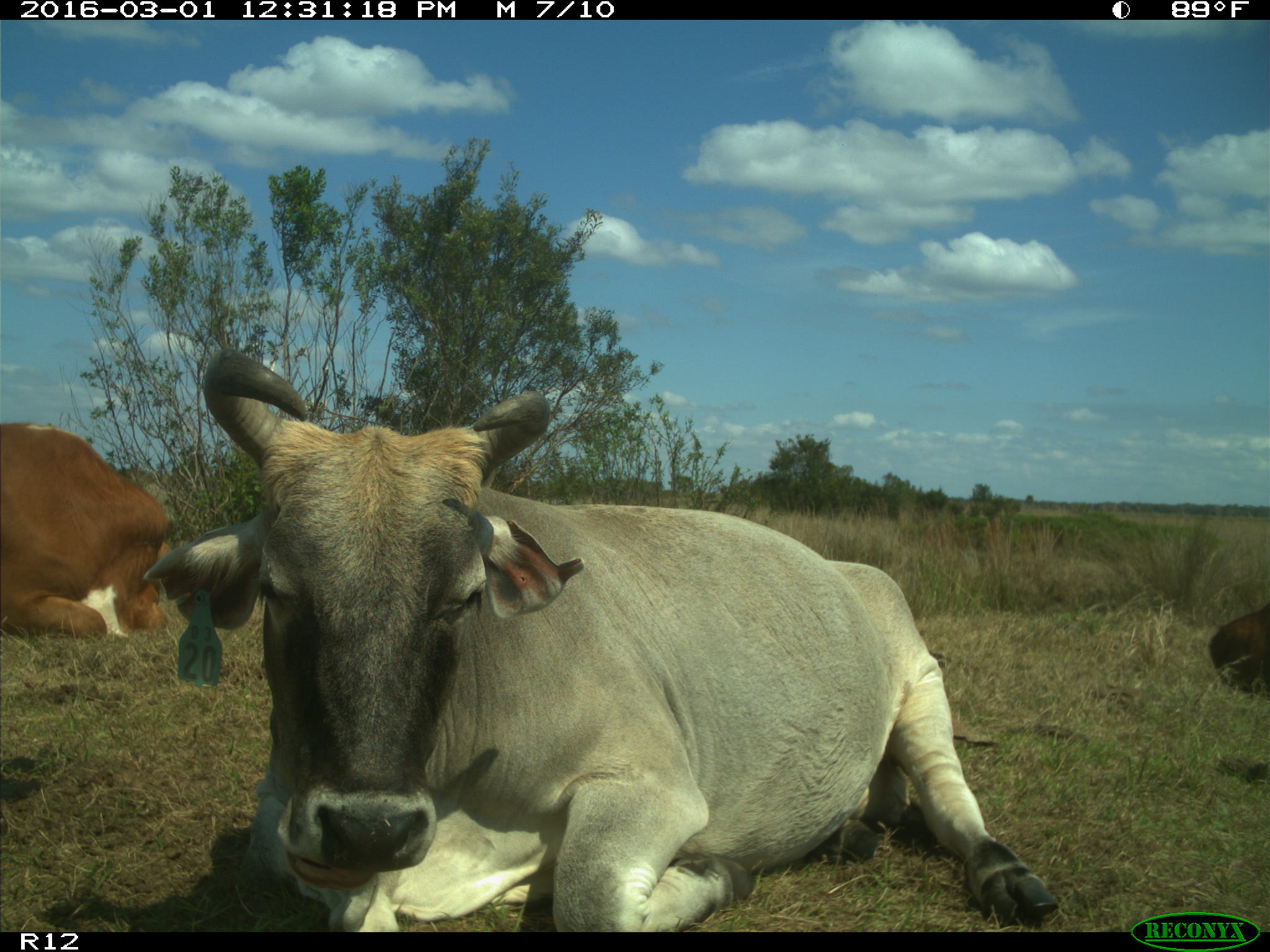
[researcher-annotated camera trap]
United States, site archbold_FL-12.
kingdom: Animalia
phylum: Chordata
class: Mammalia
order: Artiodactyla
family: Bovidae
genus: Bos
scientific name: Bos taurus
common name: domestic cow